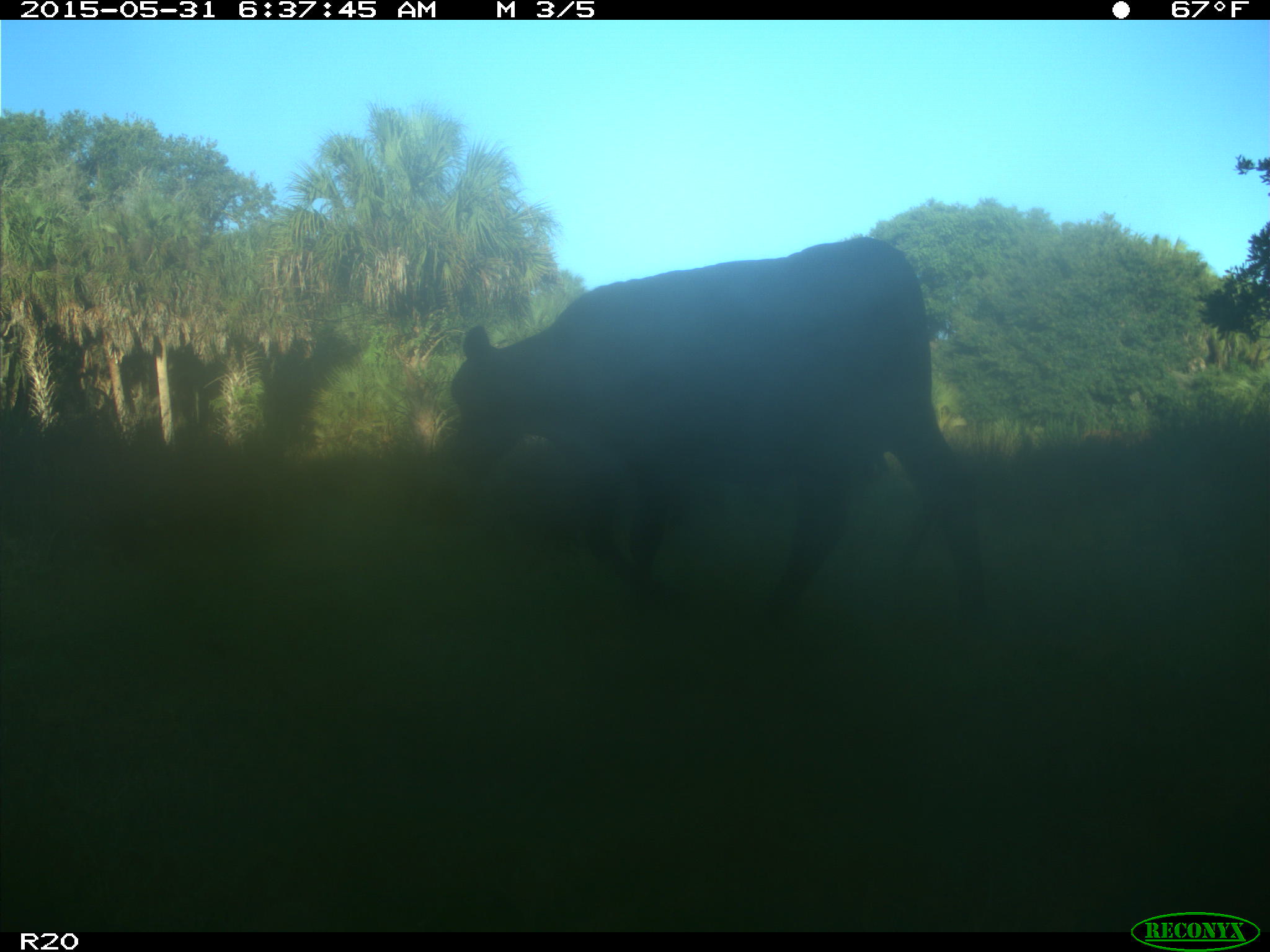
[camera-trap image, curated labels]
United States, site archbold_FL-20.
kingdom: Animalia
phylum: Chordata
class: Mammalia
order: Artiodactyla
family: Bovidae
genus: Bos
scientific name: Bos taurus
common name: domestic cow